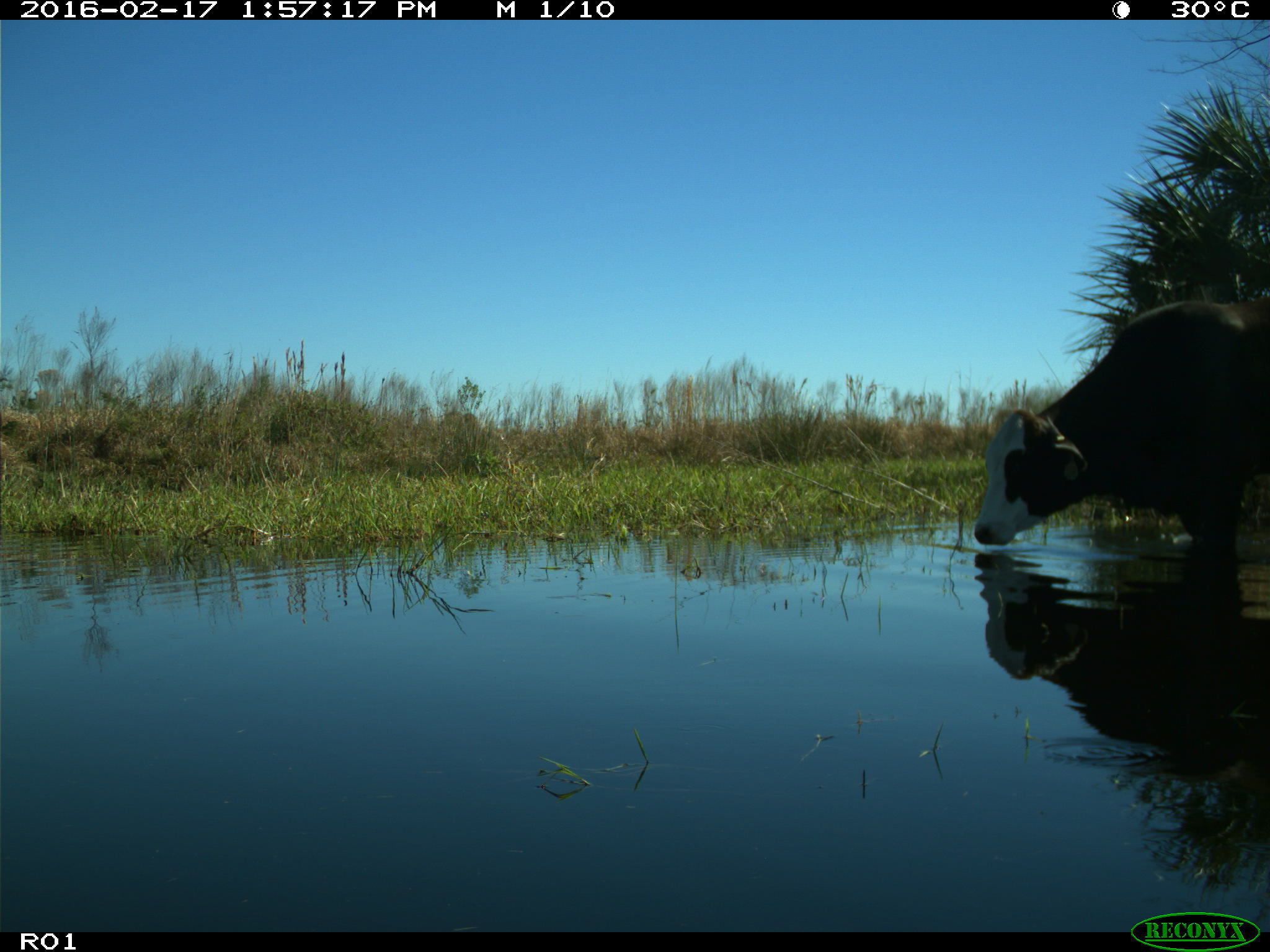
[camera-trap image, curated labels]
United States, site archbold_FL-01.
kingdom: Animalia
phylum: Chordata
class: Mammalia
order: Artiodactyla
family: Bovidae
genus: Bos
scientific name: Bos taurus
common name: domestic cow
Bos taurus (domestic cow).